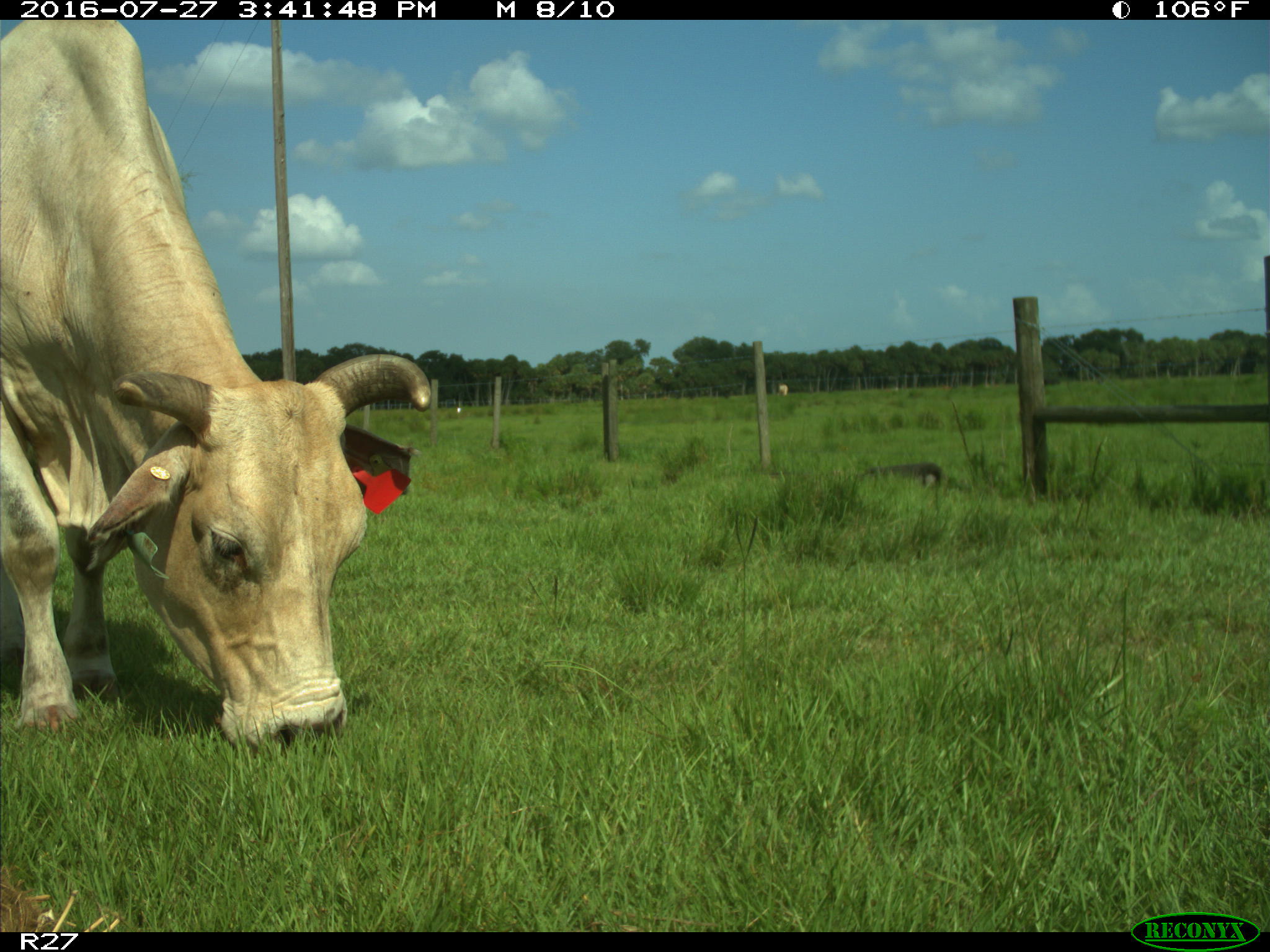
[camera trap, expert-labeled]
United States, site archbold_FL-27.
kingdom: Animalia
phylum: Chordata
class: Mammalia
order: Artiodactyla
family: Bovidae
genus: Bos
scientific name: Bos taurus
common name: domestic cow